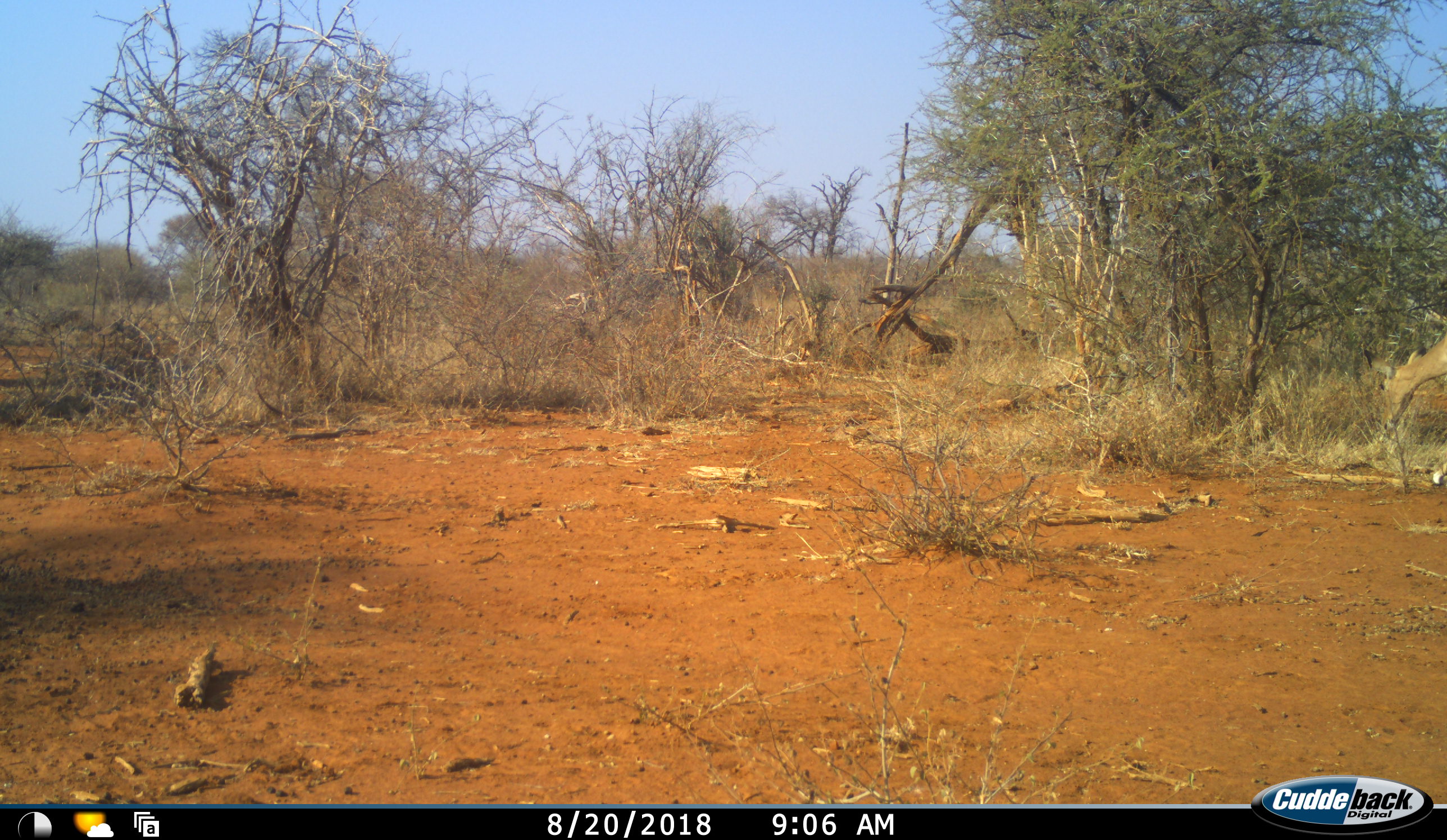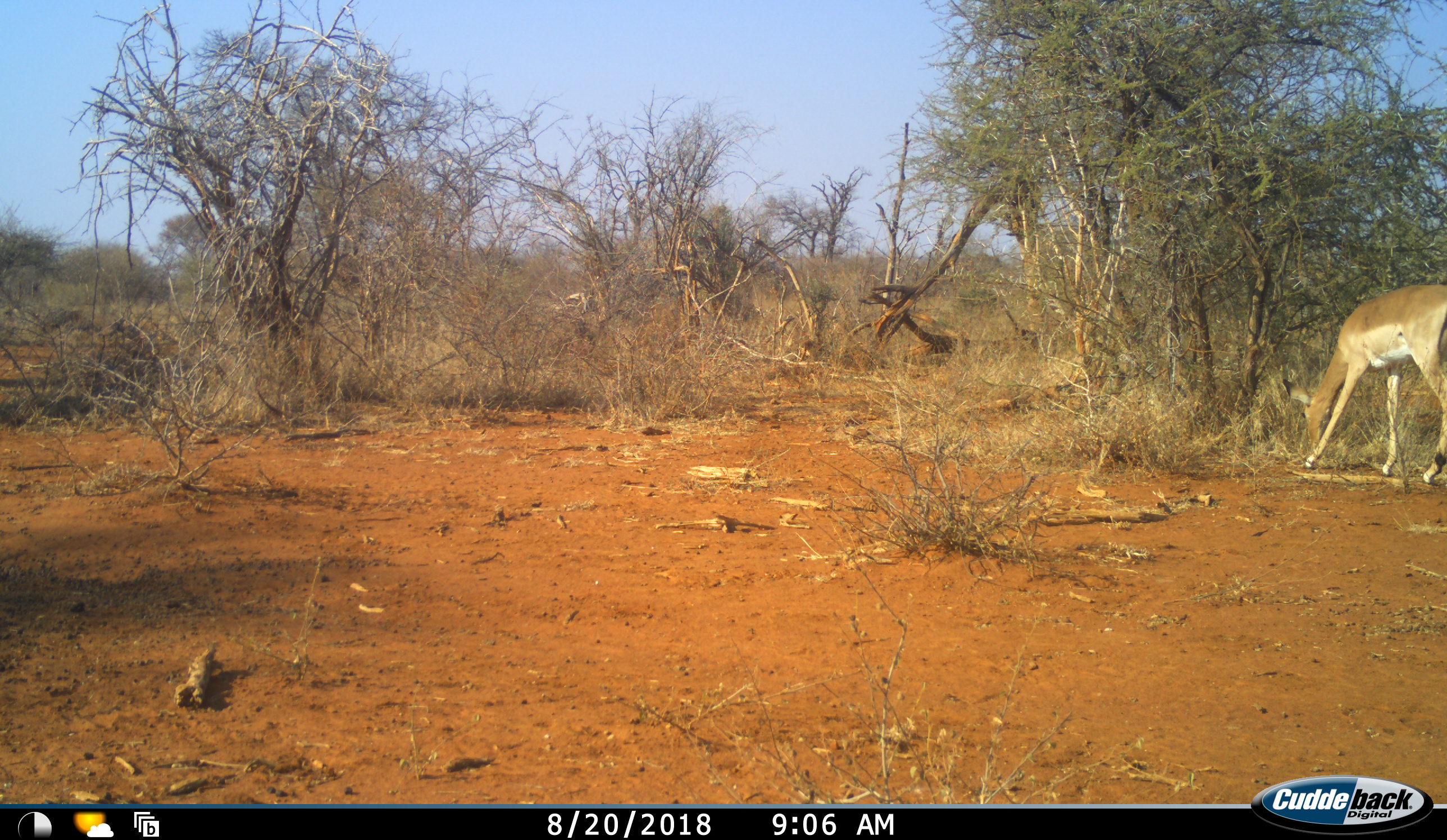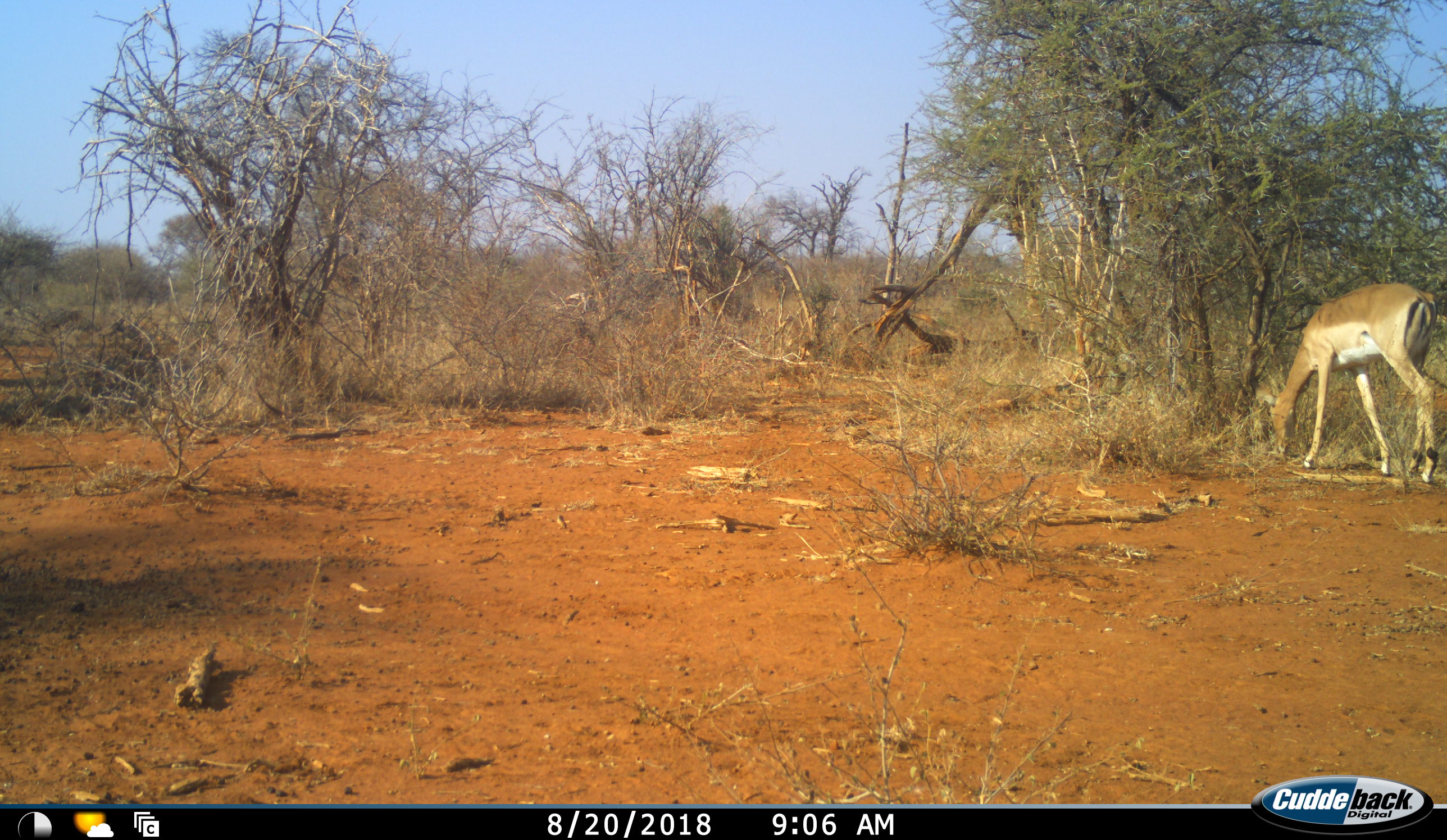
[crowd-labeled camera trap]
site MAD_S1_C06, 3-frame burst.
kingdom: Animalia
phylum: Chordata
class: Mammalia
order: Artiodactyla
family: Bovidae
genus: Aepyceros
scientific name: Aepyceros melampus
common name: impala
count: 1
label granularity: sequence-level